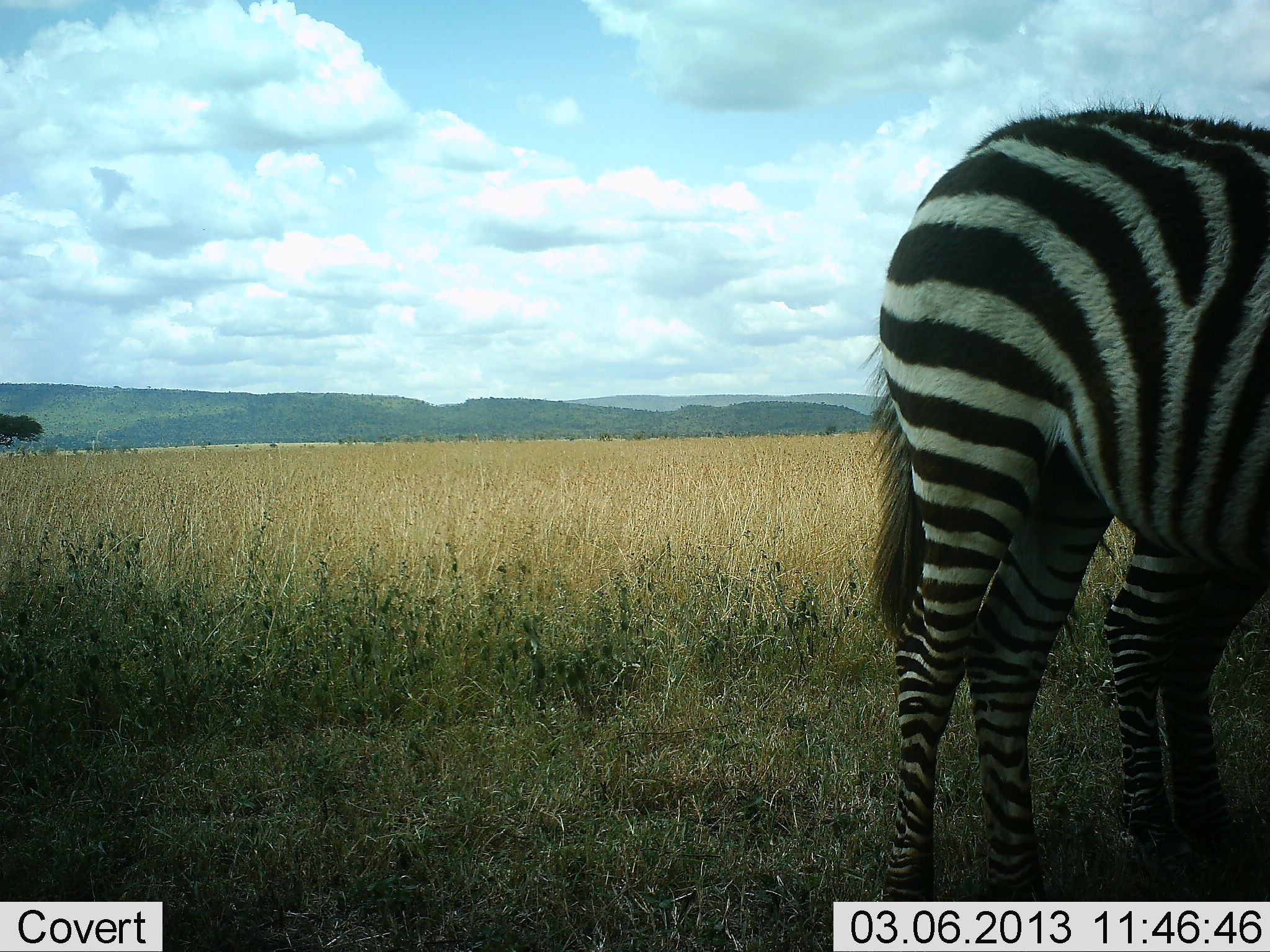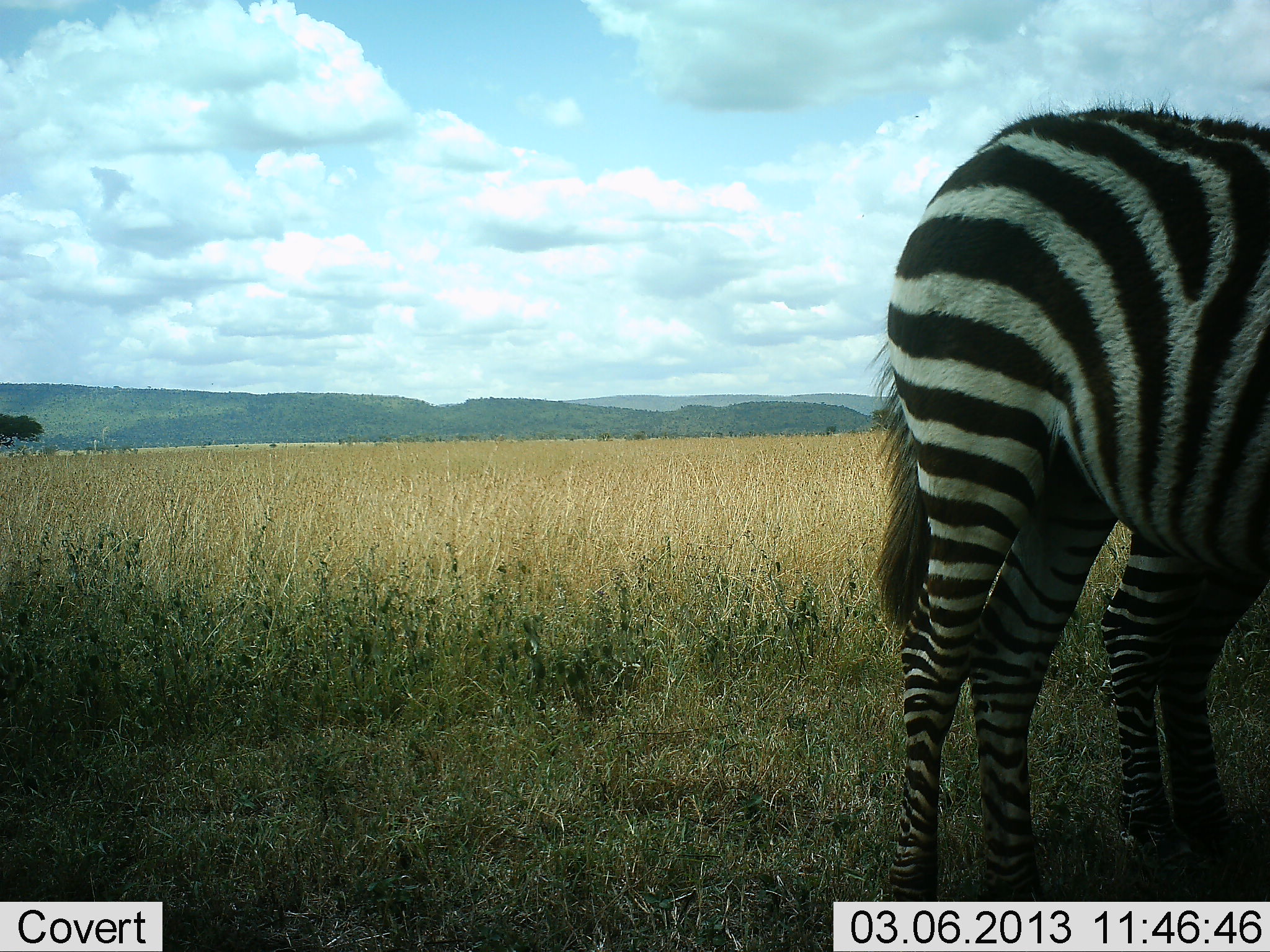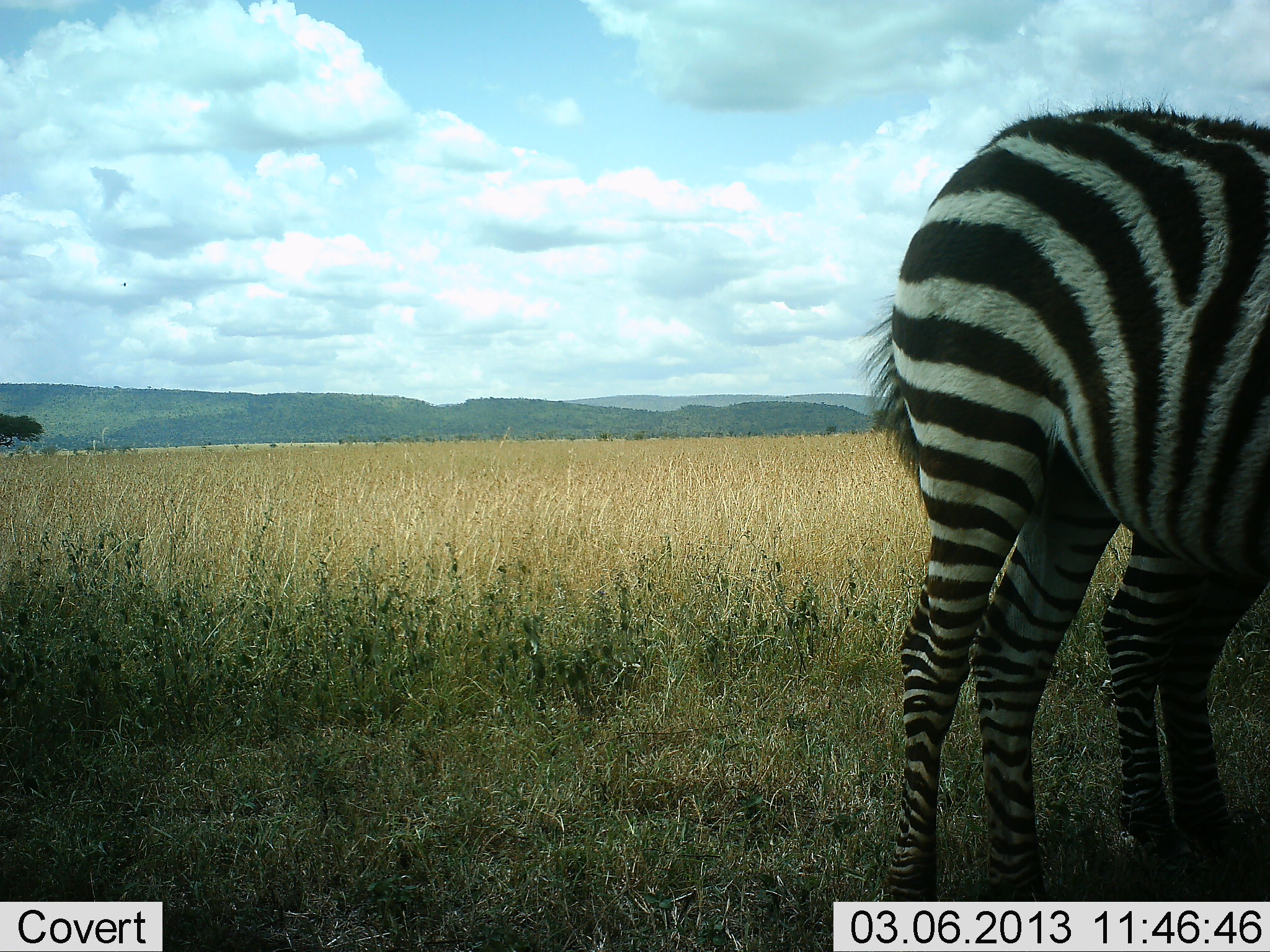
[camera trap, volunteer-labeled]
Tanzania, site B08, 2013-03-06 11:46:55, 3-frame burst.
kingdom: Animalia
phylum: Chordata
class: Mammalia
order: Perissodactyla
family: Equidae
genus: Equus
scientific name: Equus quagga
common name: plains zebra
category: zebra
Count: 2.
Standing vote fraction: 93%.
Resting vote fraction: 0%.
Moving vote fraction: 0%.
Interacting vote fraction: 0%.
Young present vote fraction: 7%.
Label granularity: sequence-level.